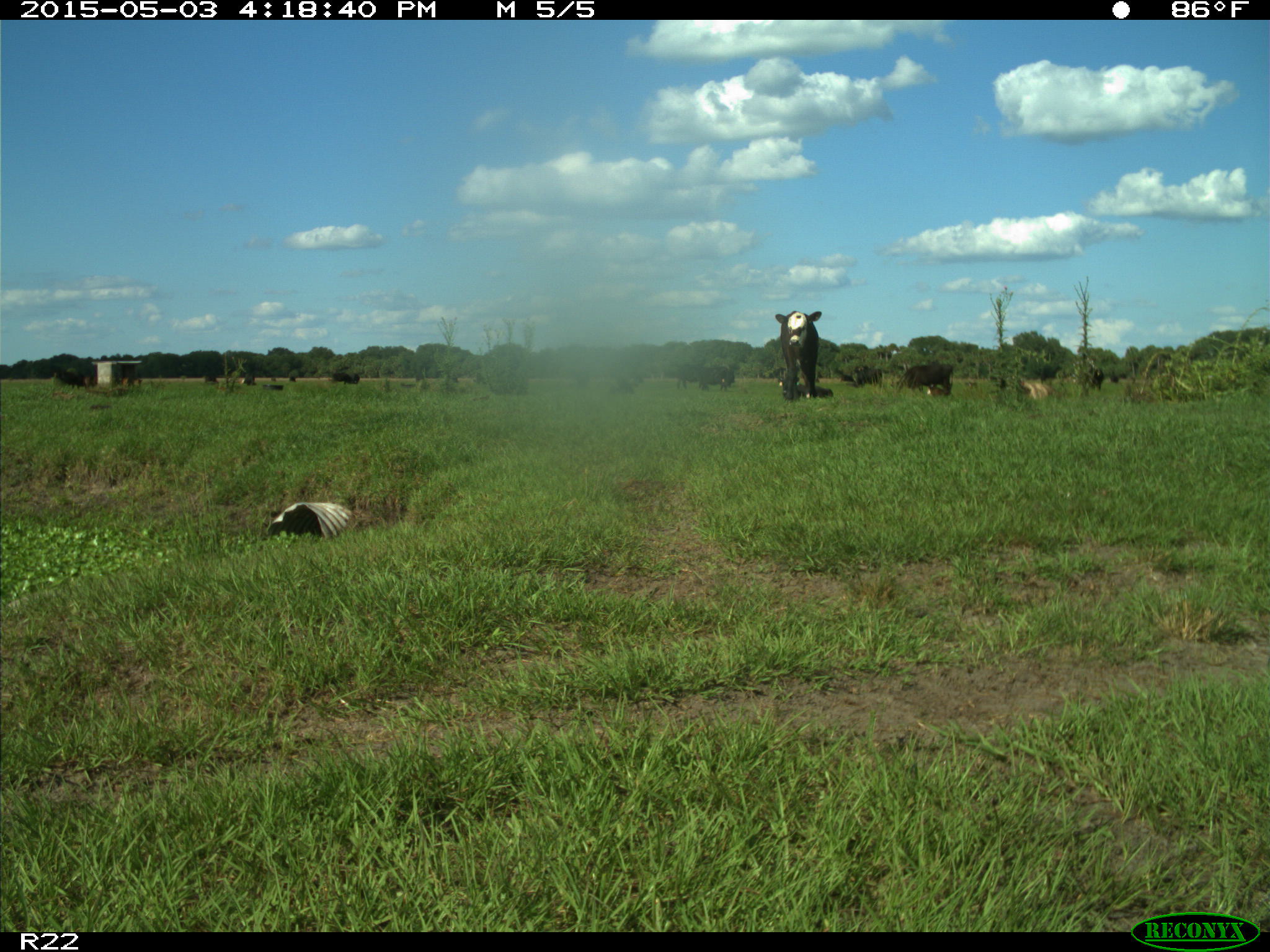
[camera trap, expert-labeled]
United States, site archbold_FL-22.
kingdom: Animalia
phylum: Chordata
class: Mammalia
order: Artiodactyla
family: Bovidae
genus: Bos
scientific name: Bos taurus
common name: domestic cow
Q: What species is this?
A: Bos taurus (domestic cow).